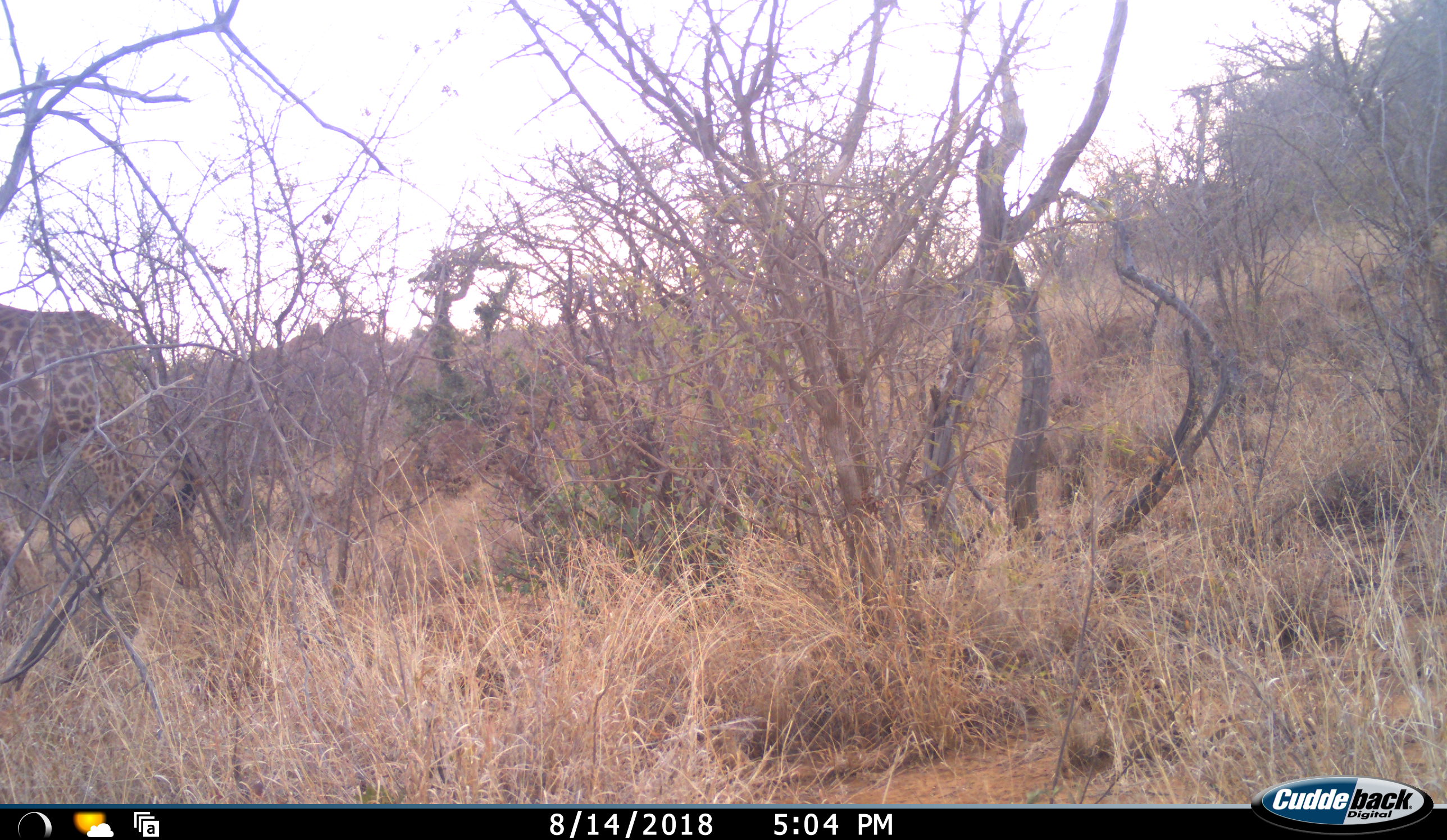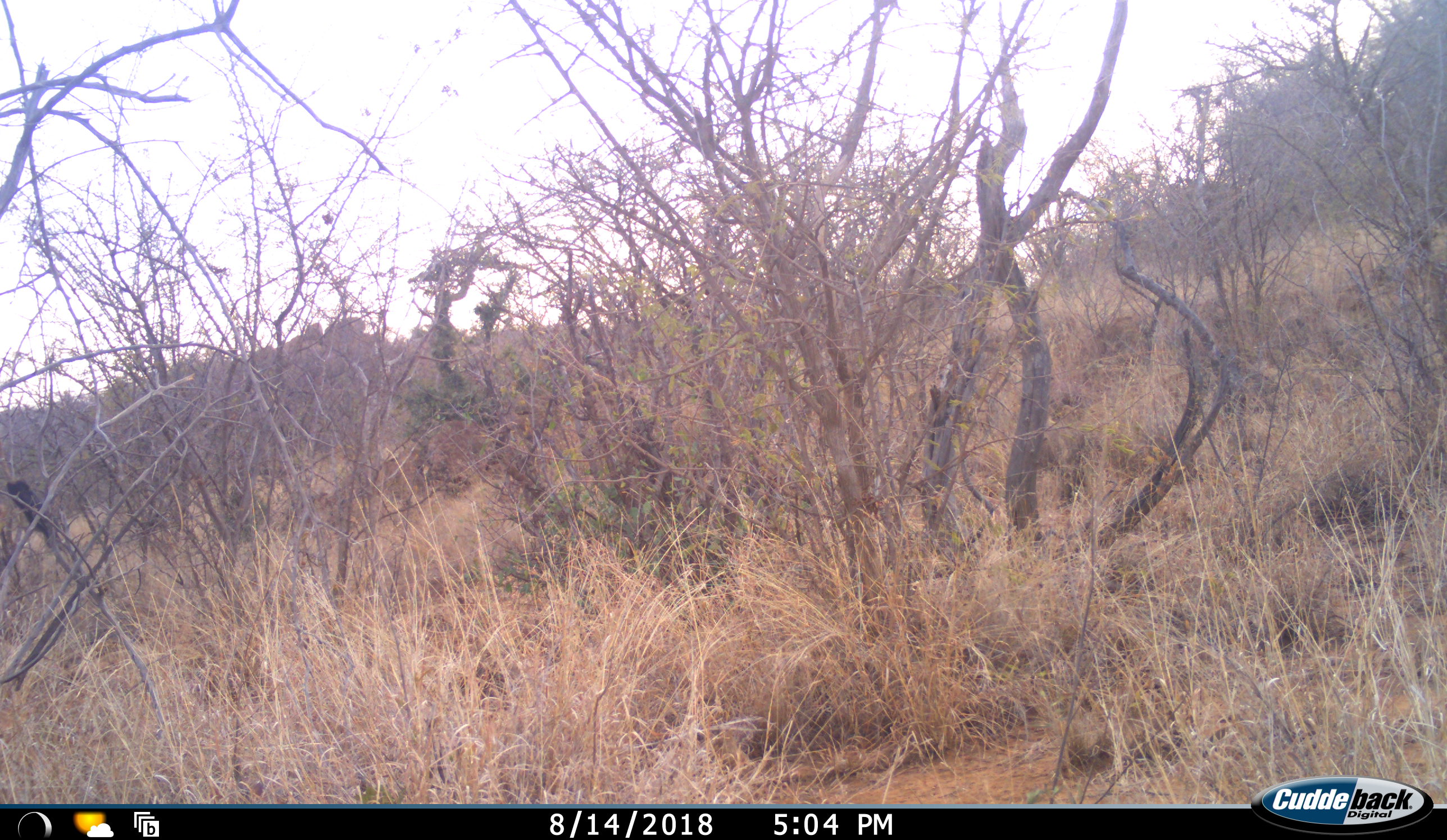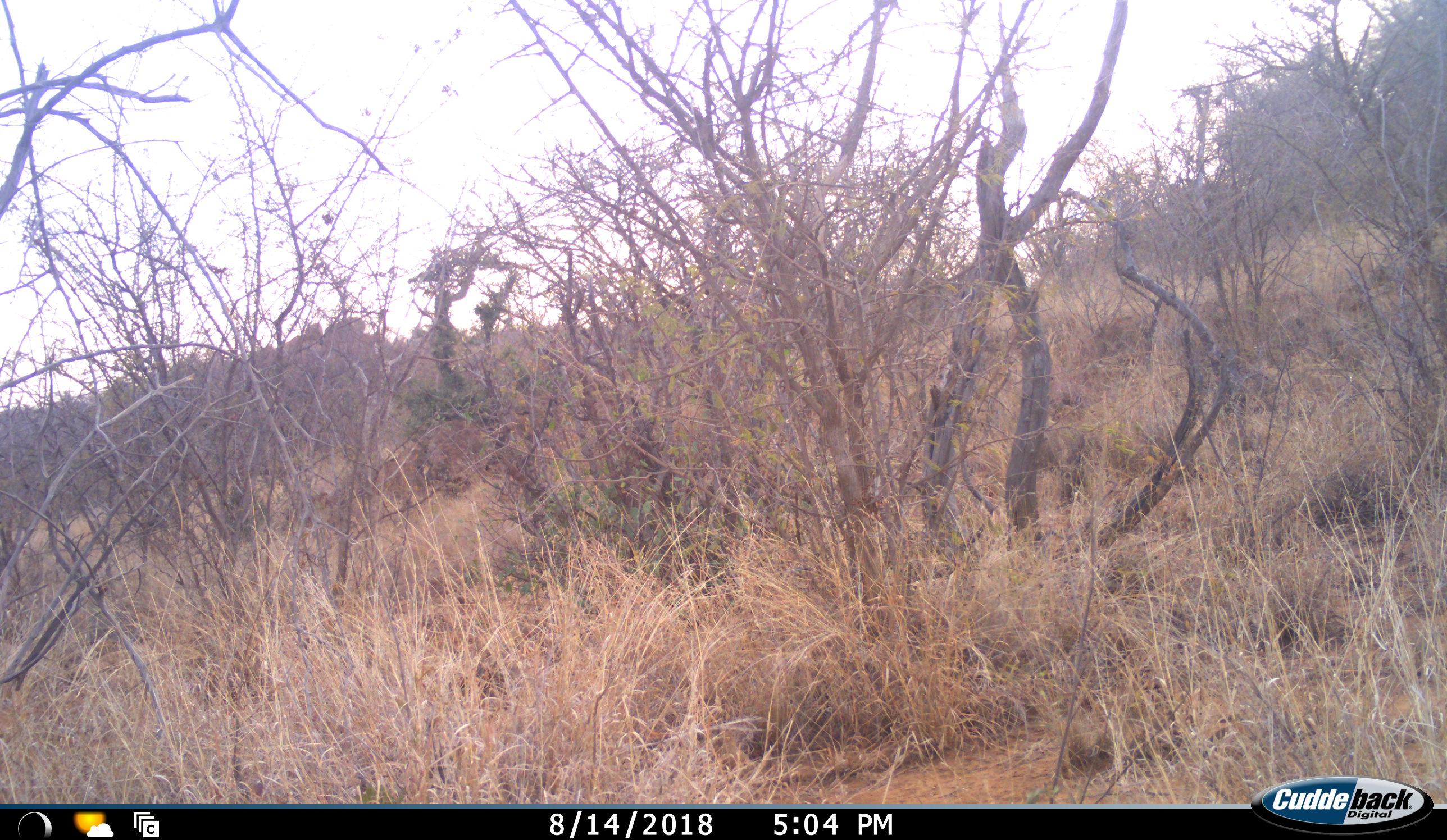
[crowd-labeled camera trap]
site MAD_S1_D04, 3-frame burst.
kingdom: Animalia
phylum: Chordata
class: Mammalia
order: Artiodactyla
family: Giraffidae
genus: Giraffa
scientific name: Giraffa camelopardalis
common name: giraffe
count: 1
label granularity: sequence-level